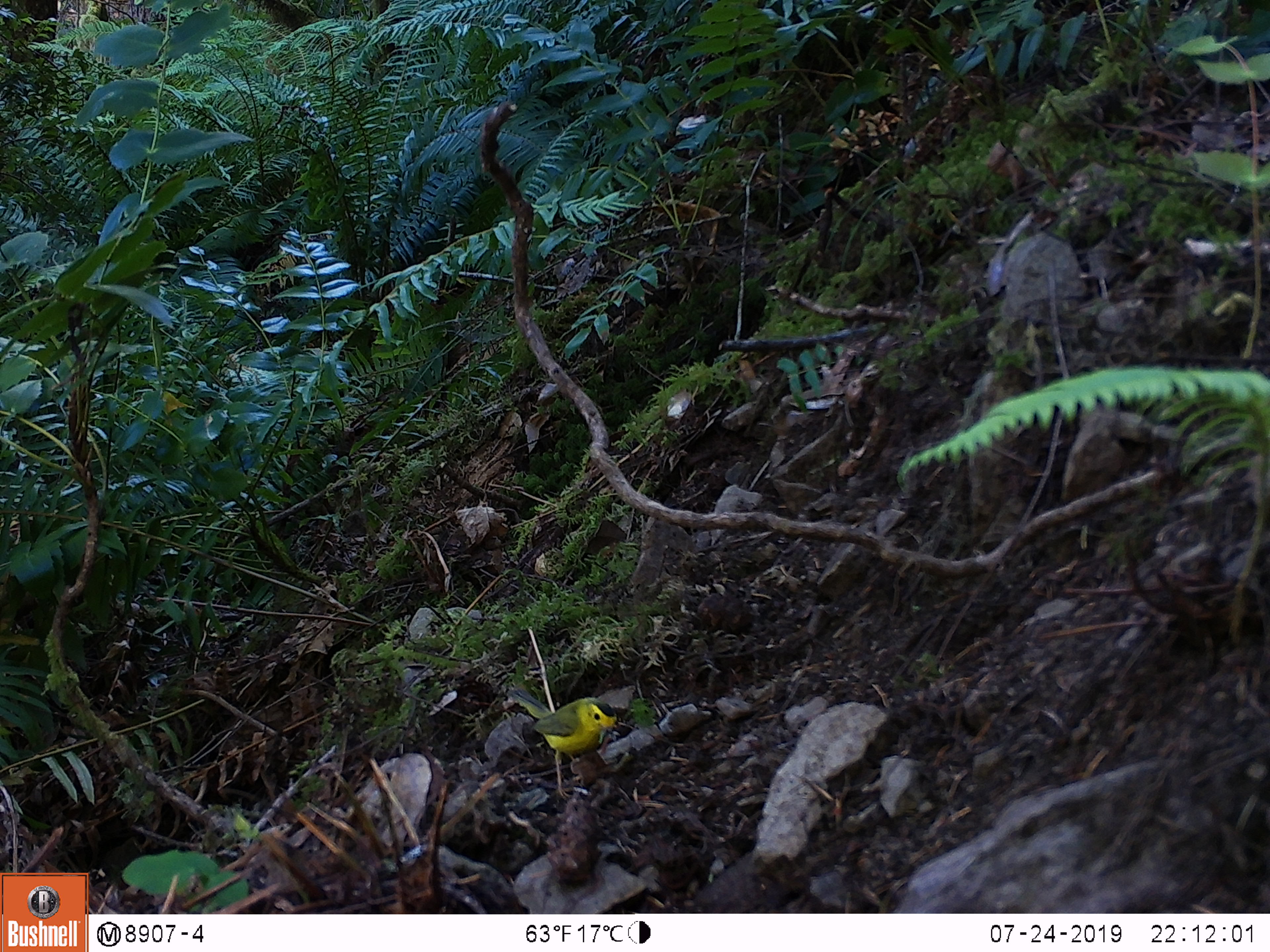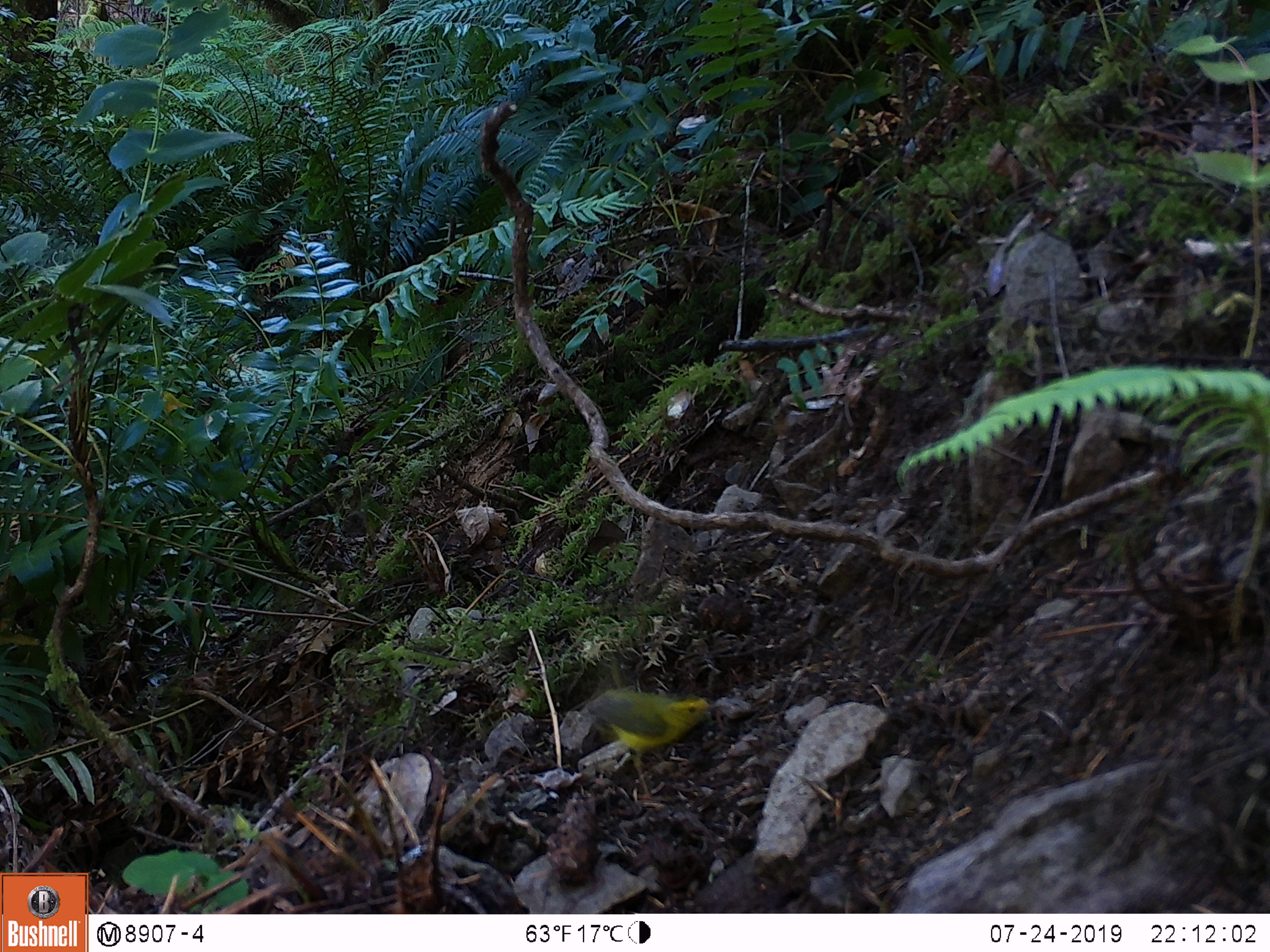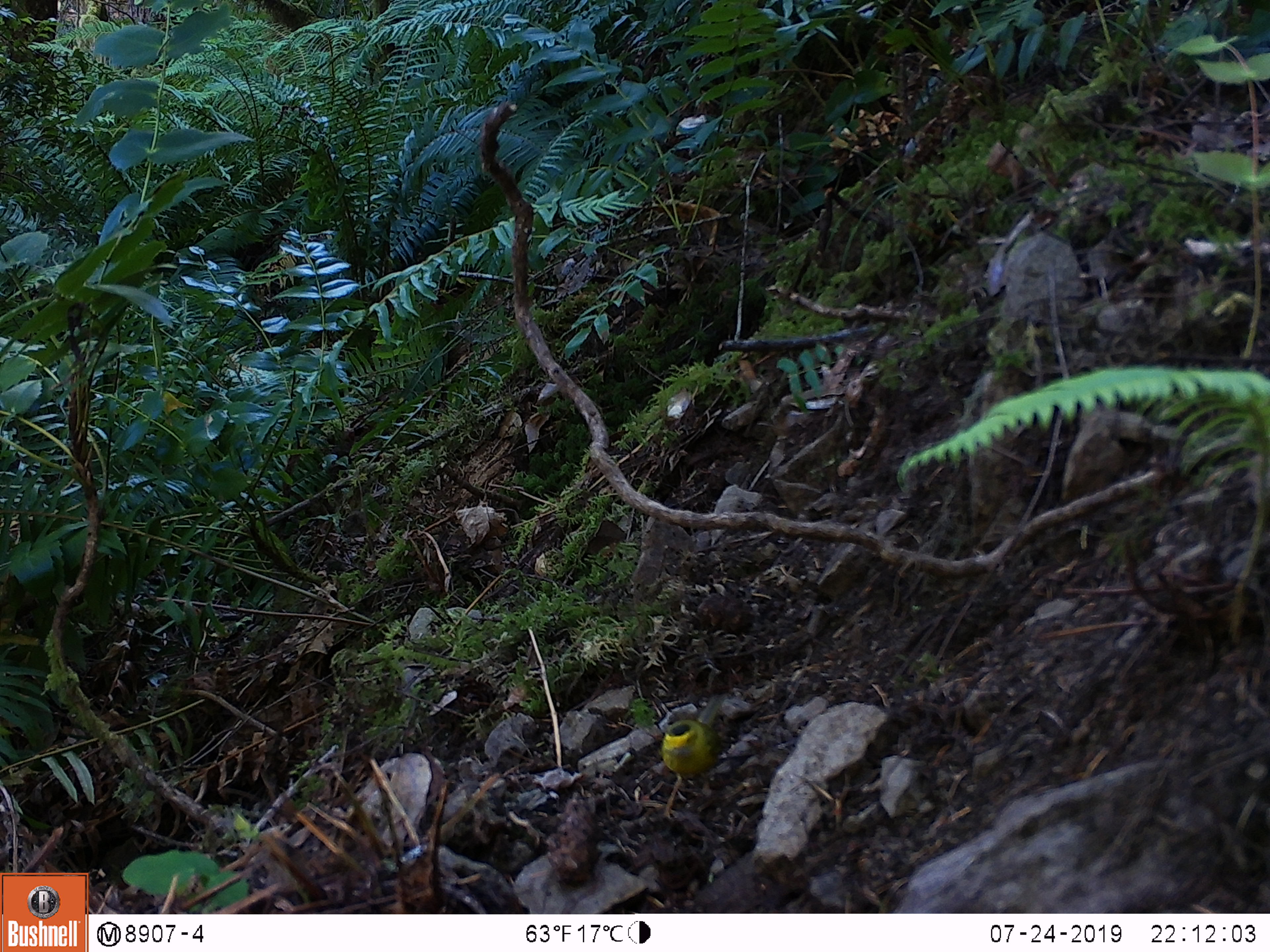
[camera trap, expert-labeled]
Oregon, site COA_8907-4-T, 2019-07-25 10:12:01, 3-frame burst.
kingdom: Animalia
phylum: Chordata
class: Aves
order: Passeriformes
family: Parulidae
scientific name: Parulidae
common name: new world warblers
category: parulidae family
Parulidae family (new world warblers) (Parulidae).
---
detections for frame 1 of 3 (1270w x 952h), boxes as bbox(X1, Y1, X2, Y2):
parulidae family: bbox(522, 691, 629, 792)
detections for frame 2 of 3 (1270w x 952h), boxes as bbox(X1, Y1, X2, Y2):
parulidae family: bbox(579, 674, 719, 821)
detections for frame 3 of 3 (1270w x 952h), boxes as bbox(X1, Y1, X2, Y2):
parulidae family: bbox(633, 682, 747, 827)